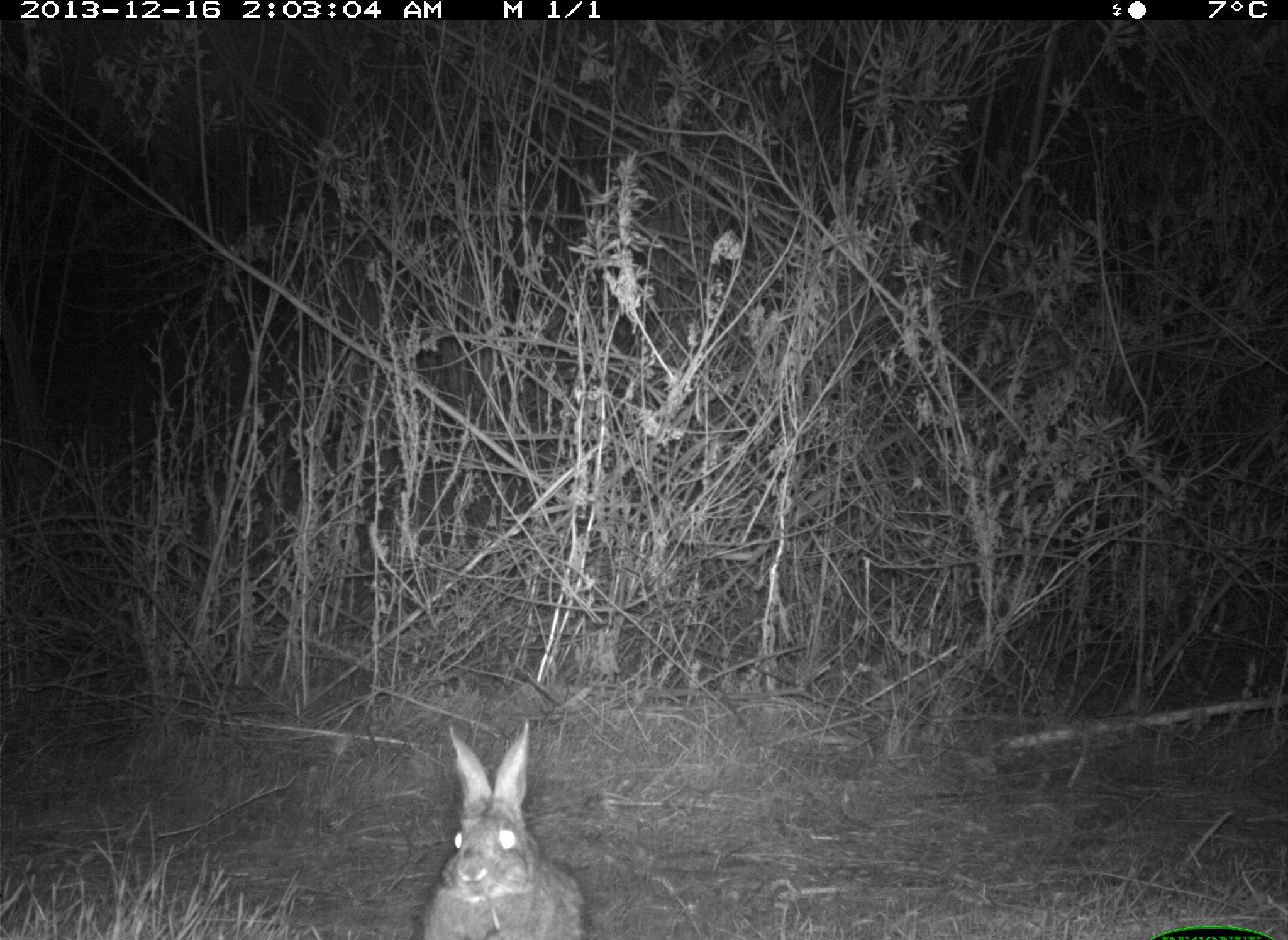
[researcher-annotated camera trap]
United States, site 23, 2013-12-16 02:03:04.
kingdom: Animalia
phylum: Chordata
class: Mammalia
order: Lagomorpha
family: Leporidae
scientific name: Leporidae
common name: rabbits and hares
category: rabbit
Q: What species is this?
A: Rabbit (rabbits and hares) (Leporidae).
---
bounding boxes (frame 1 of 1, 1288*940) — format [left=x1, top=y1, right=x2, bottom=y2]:
rabbit: [left=421, top=721, right=589, bottom=940]